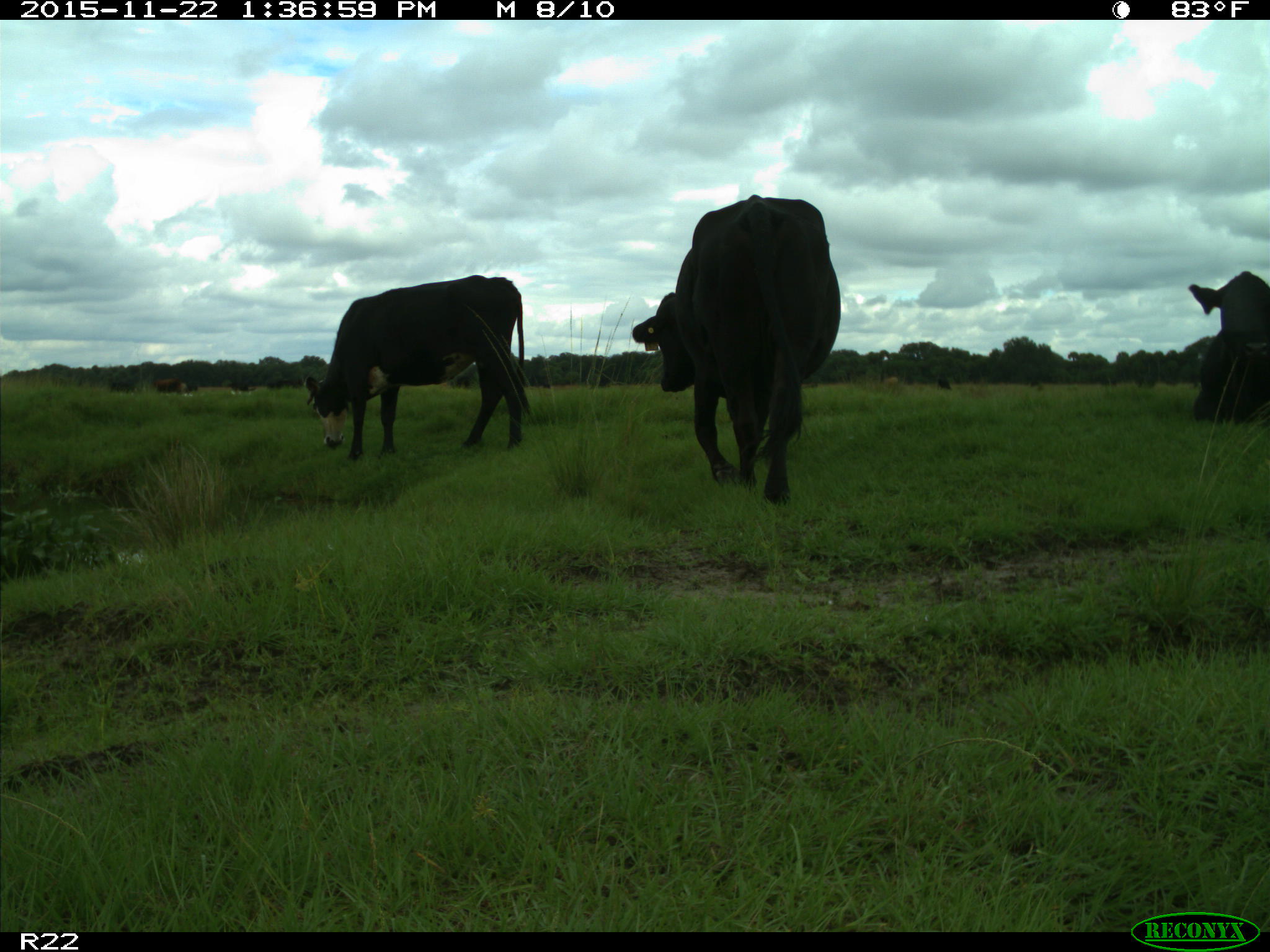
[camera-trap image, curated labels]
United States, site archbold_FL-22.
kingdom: Animalia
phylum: Chordata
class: Mammalia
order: Artiodactyla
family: Bovidae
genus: Bos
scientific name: Bos taurus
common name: domestic cow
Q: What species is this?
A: Bos taurus (domestic cow).